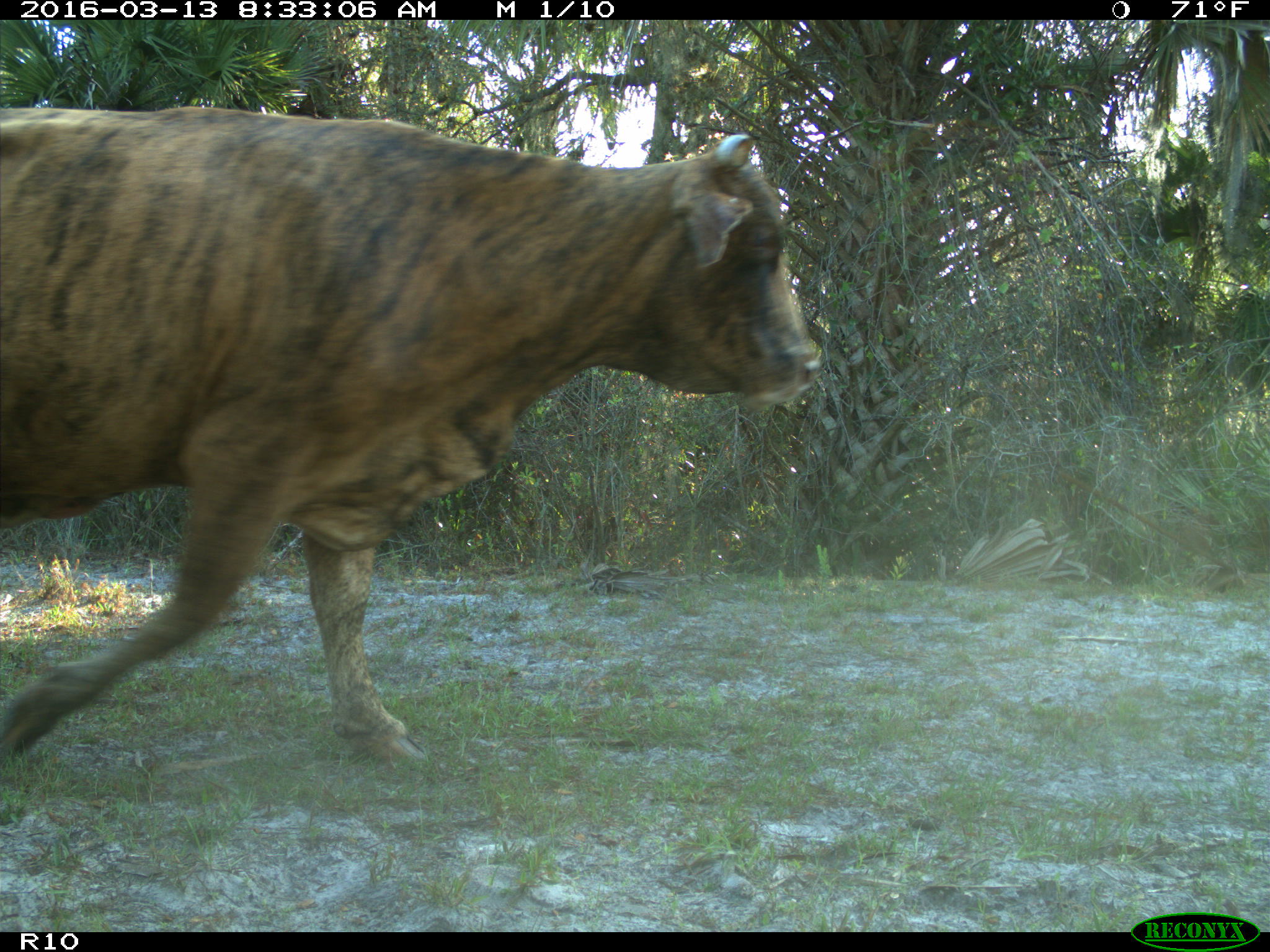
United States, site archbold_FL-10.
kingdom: Animalia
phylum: Chordata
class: Mammalia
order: Artiodactyla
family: Bovidae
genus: Bos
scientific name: Bos taurus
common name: domestic cow